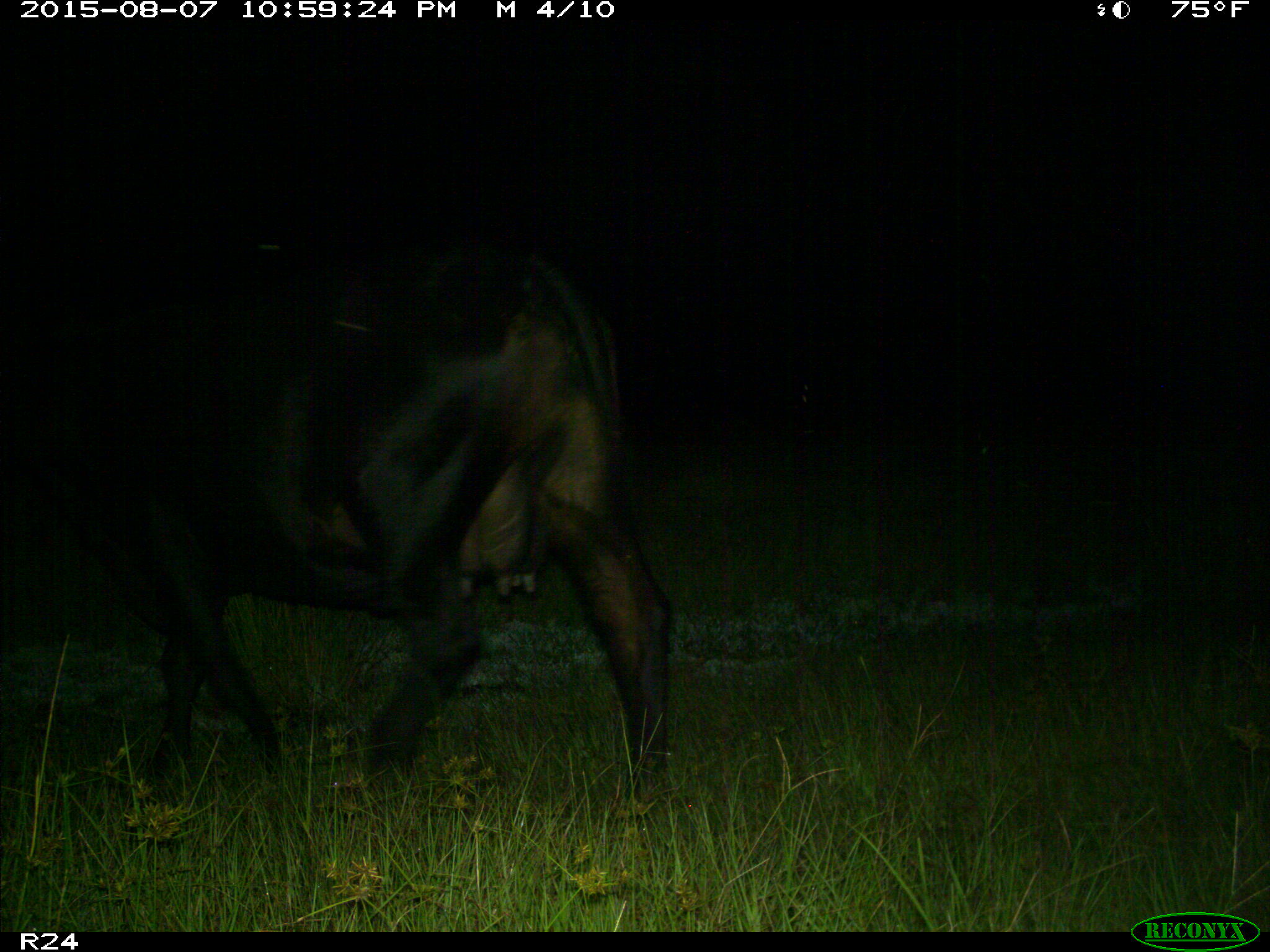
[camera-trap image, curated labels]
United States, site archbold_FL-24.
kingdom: Animalia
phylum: Chordata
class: Mammalia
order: Artiodactyla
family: Bovidae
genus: Bos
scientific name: Bos taurus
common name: domestic cow